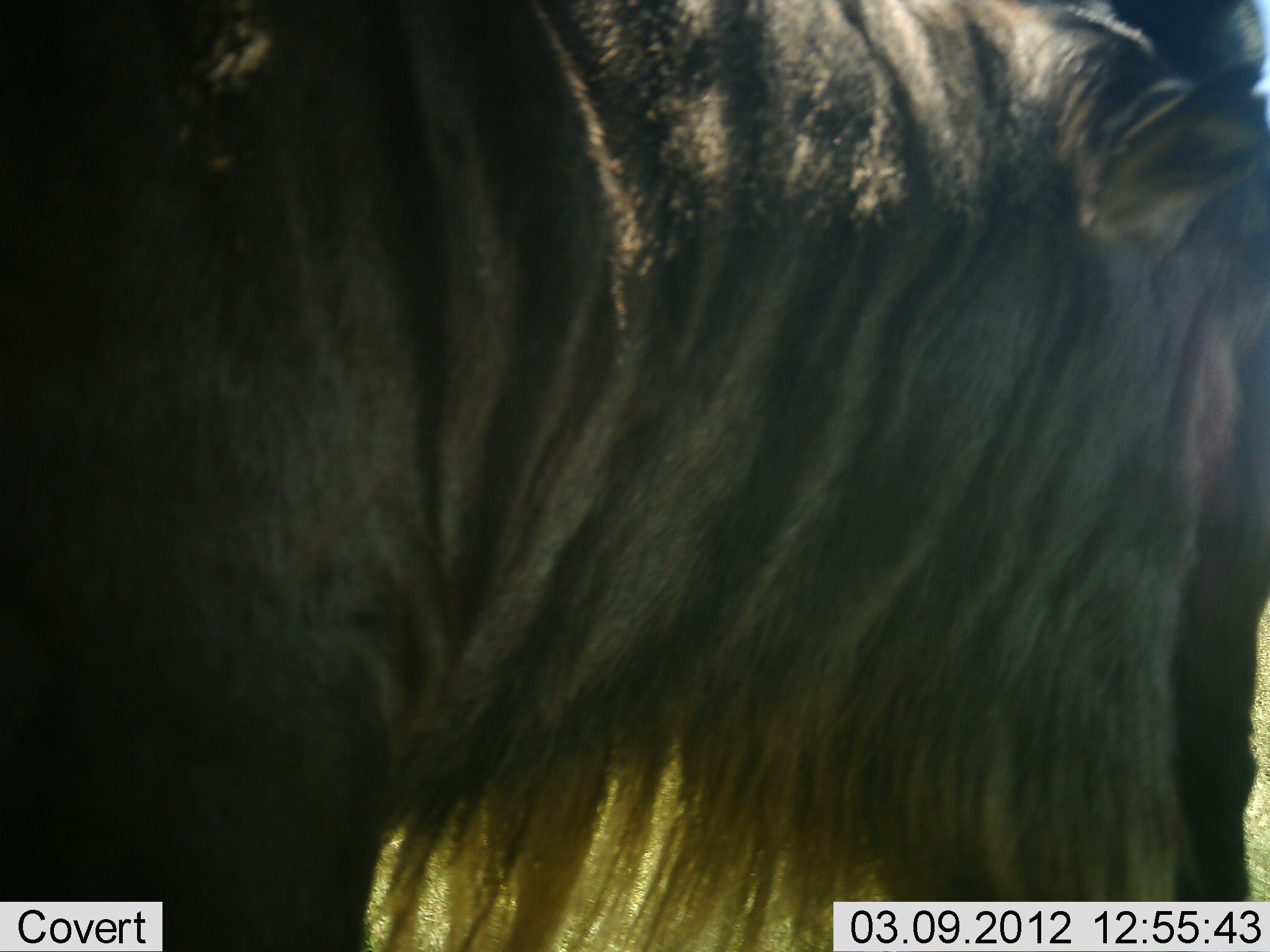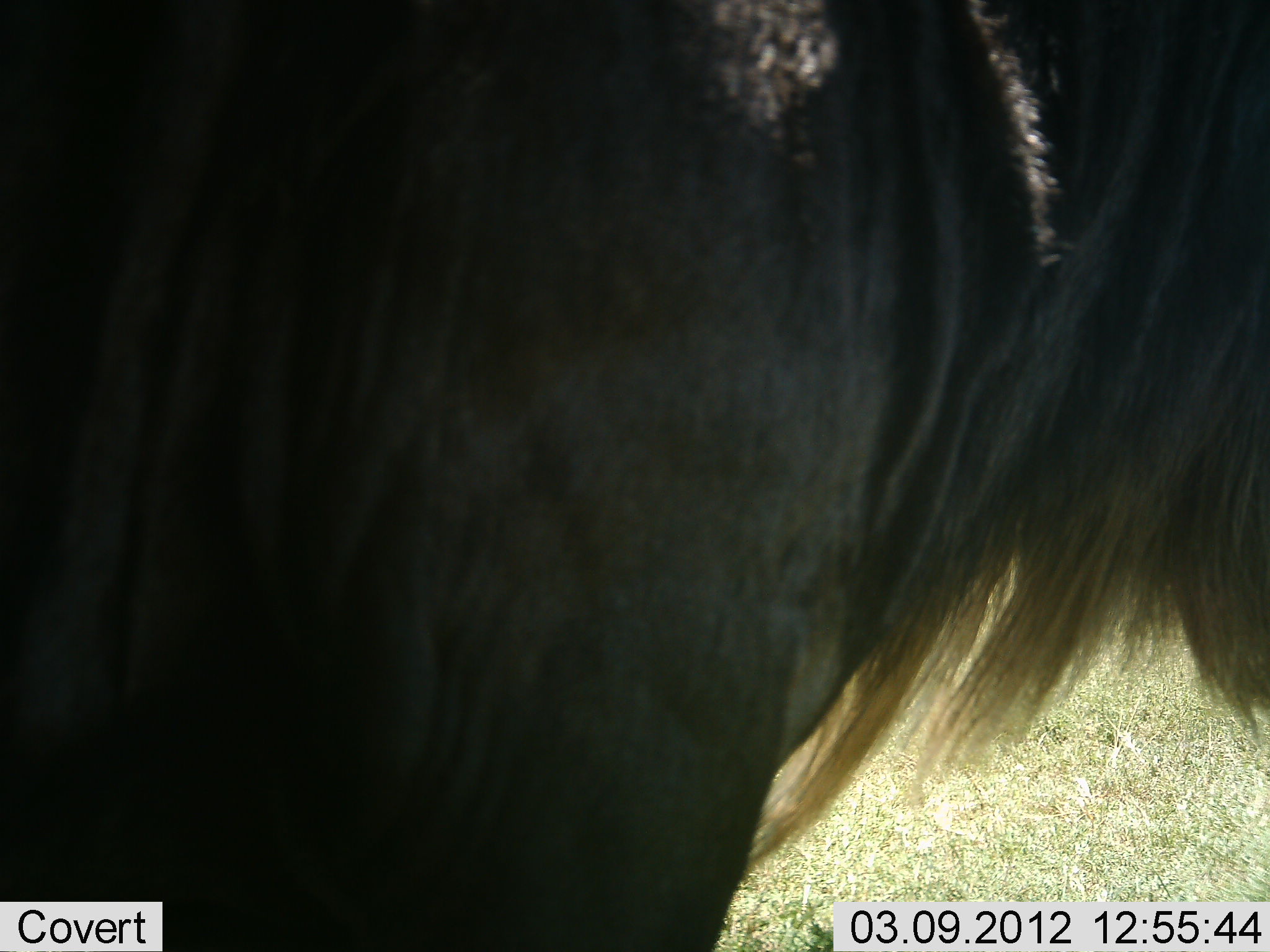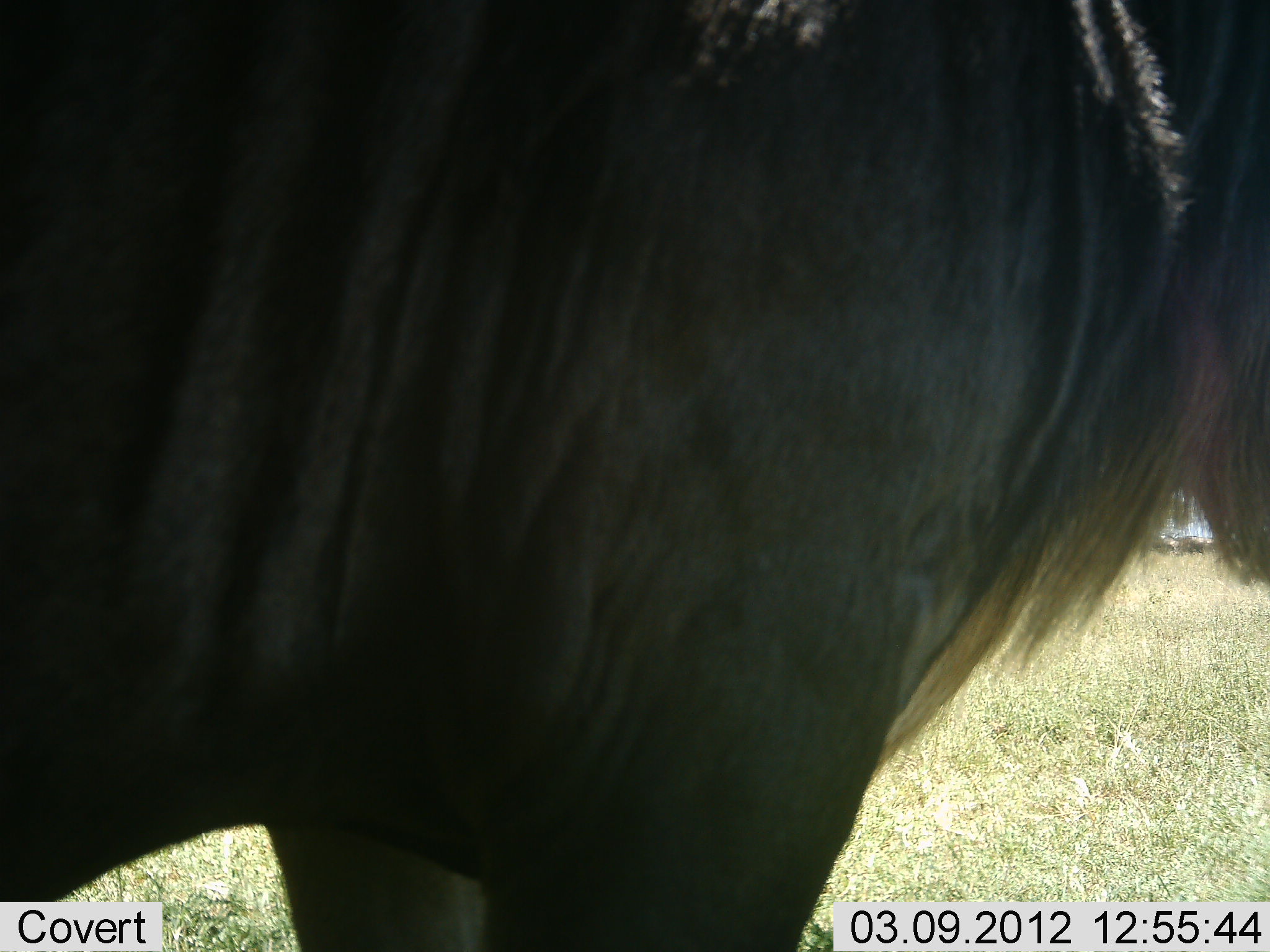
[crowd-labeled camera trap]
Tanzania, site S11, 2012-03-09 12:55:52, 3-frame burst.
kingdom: Animalia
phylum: Chordata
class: Mammalia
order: Artiodactyla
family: Bovidae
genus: Connochaetes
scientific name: Connochaetes taurinus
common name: blue wildebeest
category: wildebeest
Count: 1.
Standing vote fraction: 86%.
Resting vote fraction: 0%.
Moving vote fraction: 21%.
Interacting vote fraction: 0%.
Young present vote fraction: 0%.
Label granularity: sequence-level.